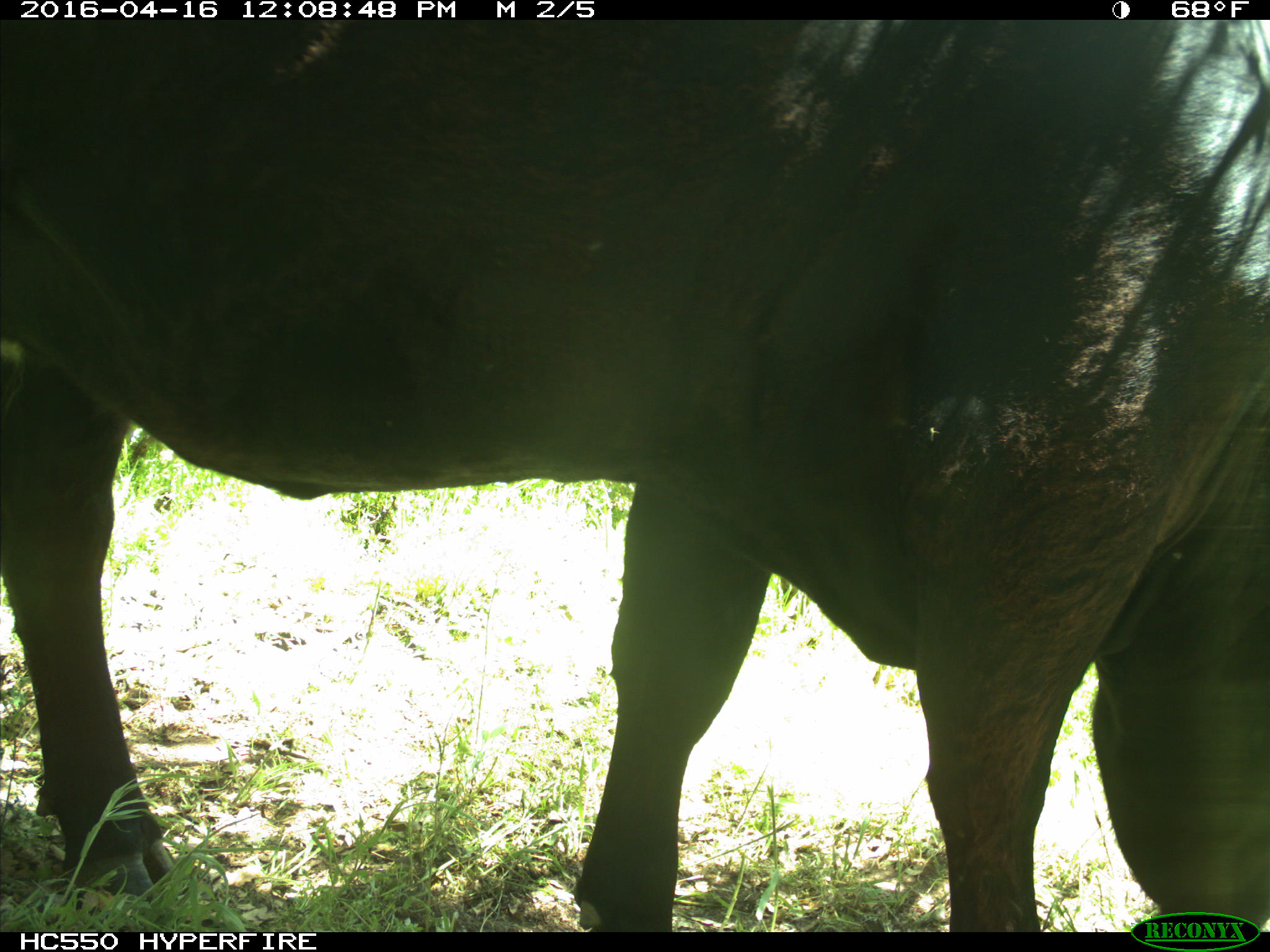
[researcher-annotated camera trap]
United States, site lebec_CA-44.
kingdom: Animalia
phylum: Chordata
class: Mammalia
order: Artiodactyla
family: Bovidae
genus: Bos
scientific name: Bos taurus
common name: domestic cow